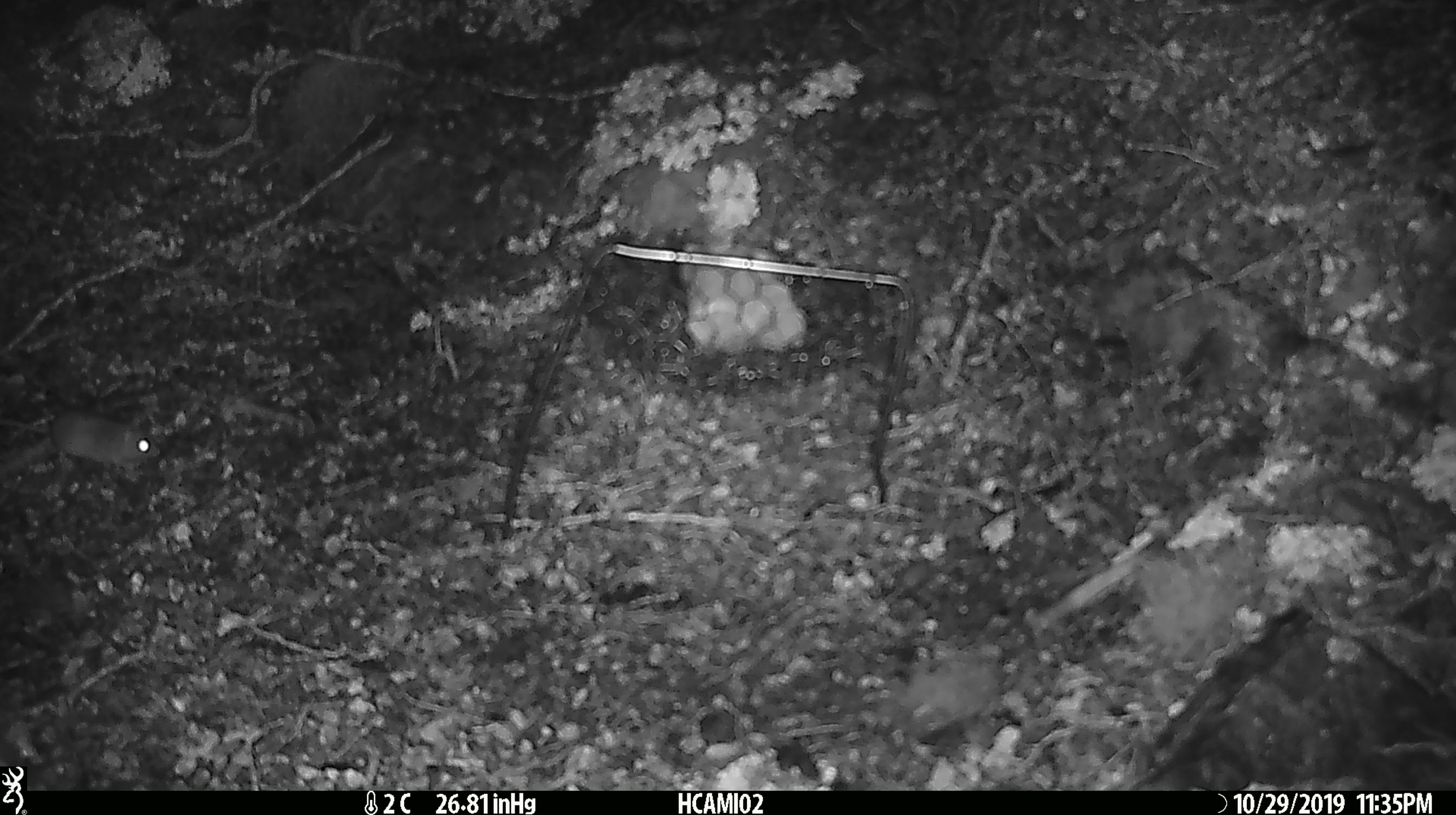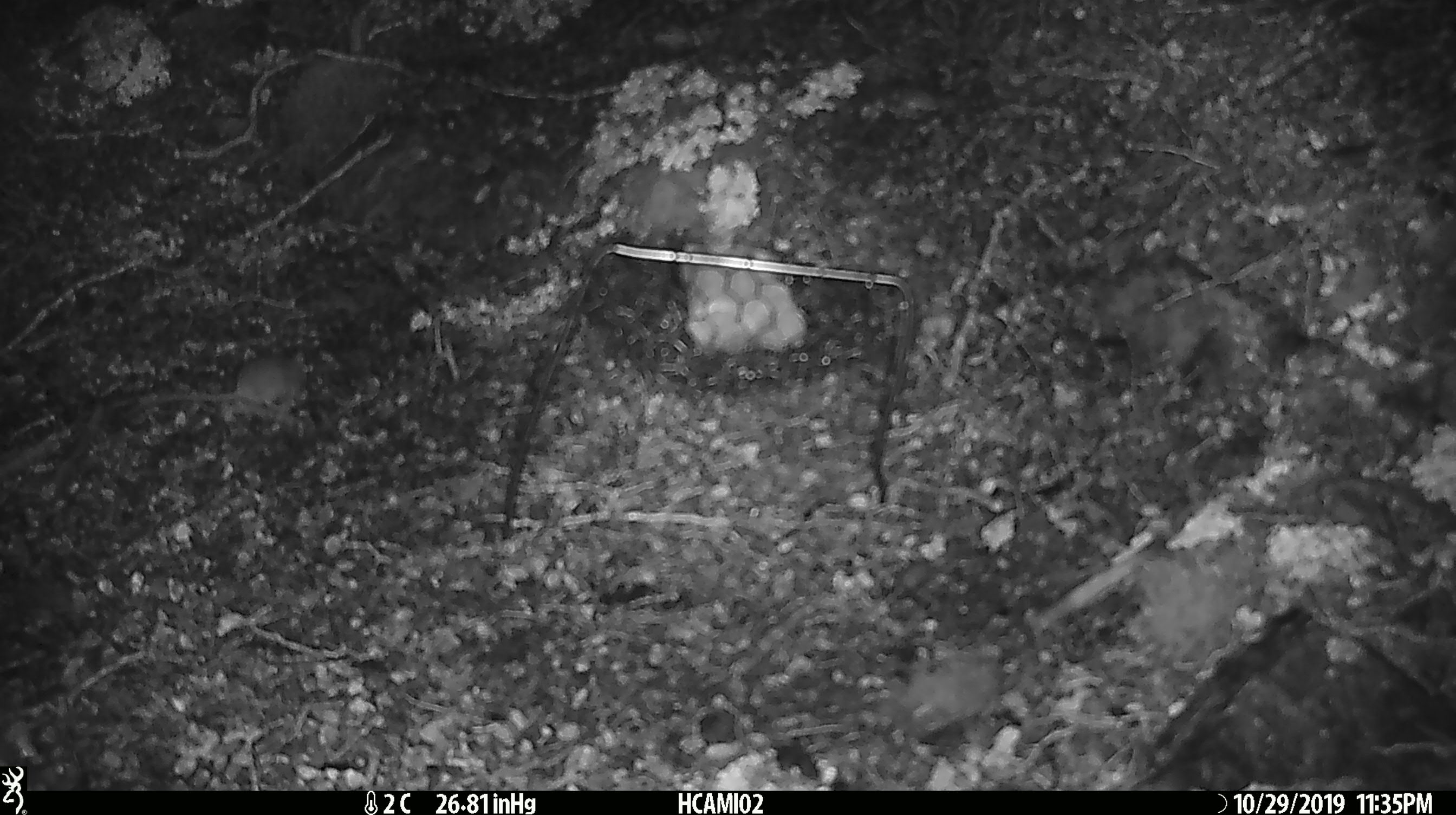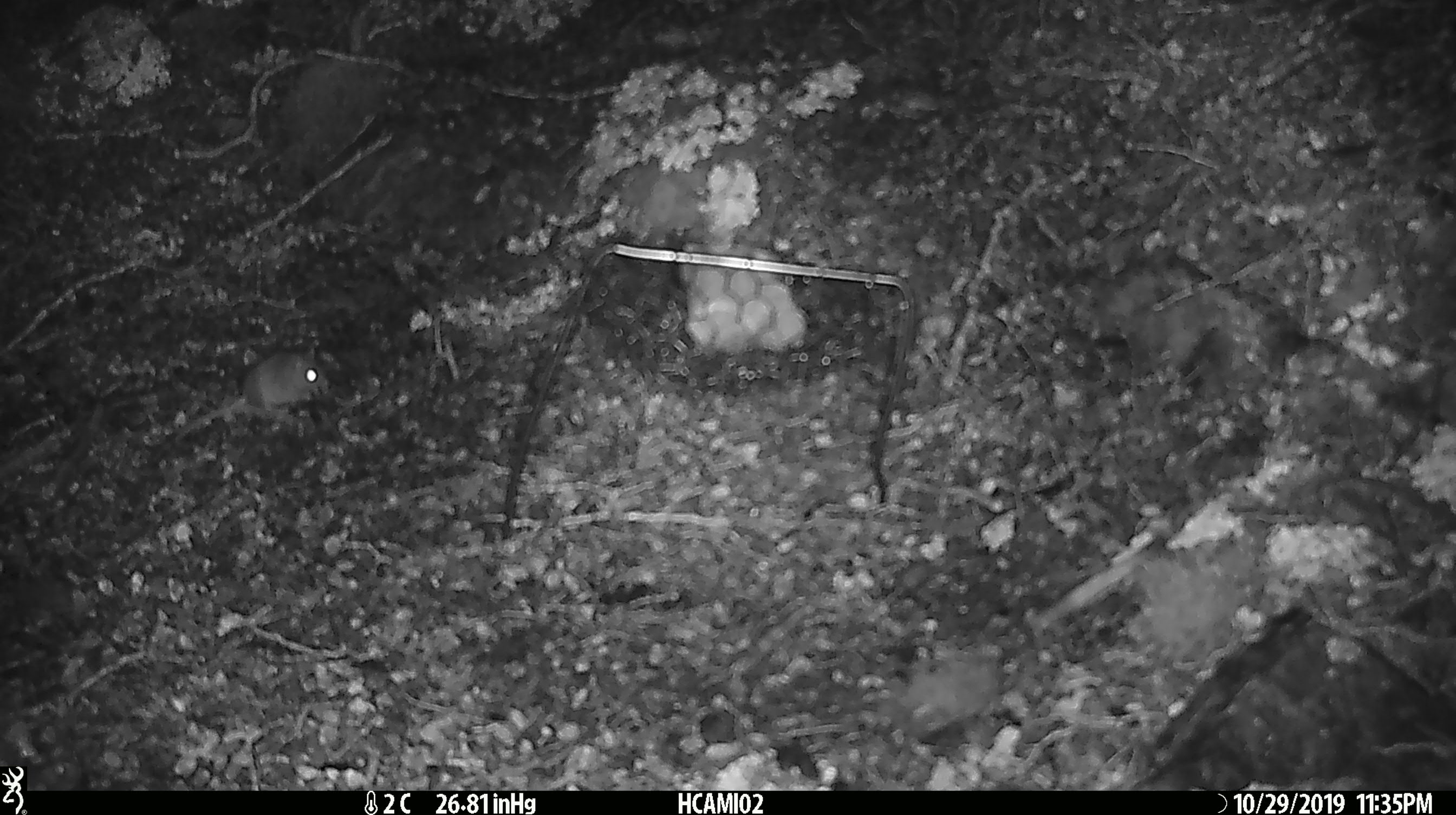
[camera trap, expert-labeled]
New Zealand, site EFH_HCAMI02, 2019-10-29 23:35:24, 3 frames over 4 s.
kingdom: Animalia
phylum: Chordata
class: Mammalia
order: Rodentia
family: Muridae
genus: Mus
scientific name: Mus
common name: mouse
Mouse (Mus).